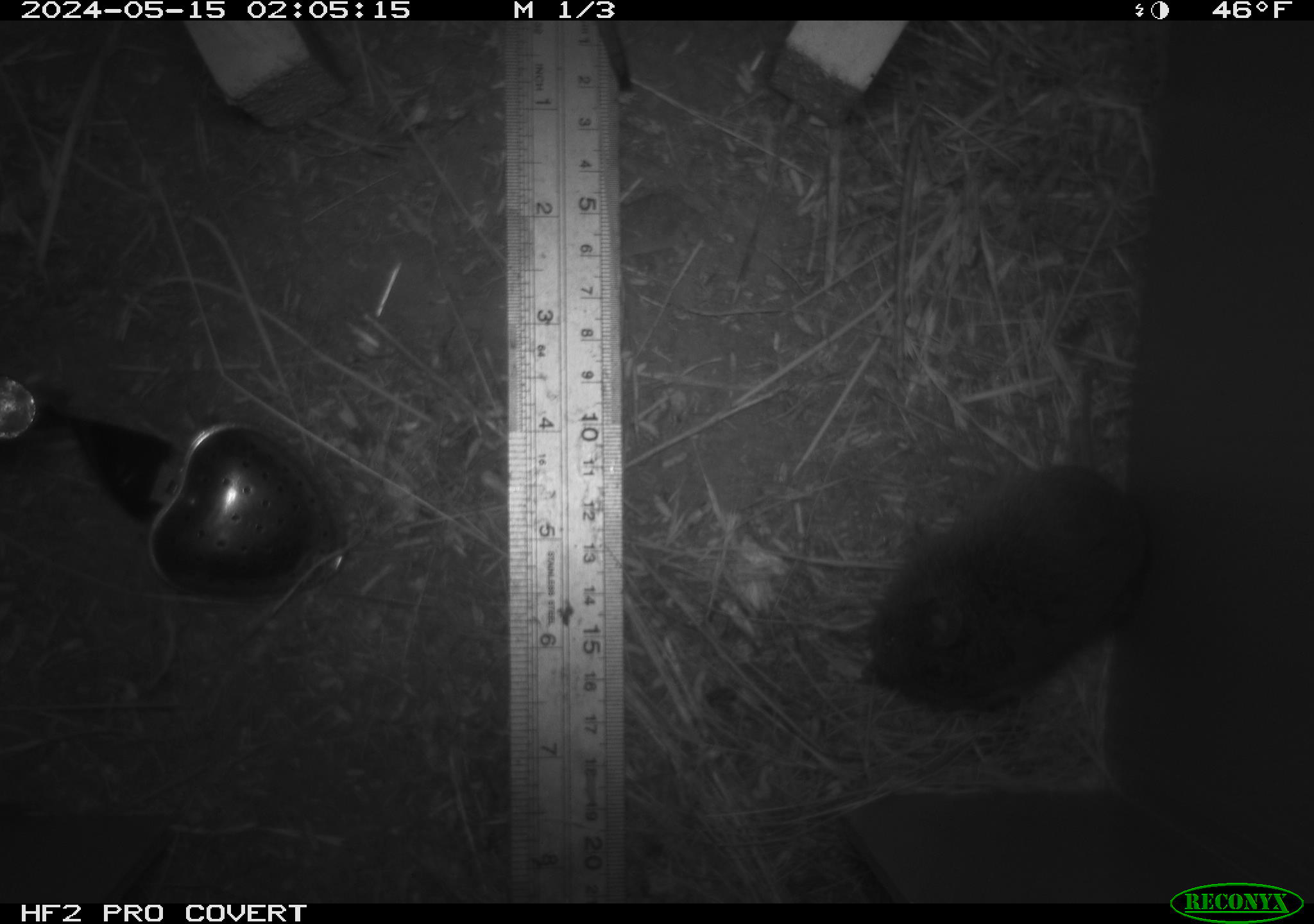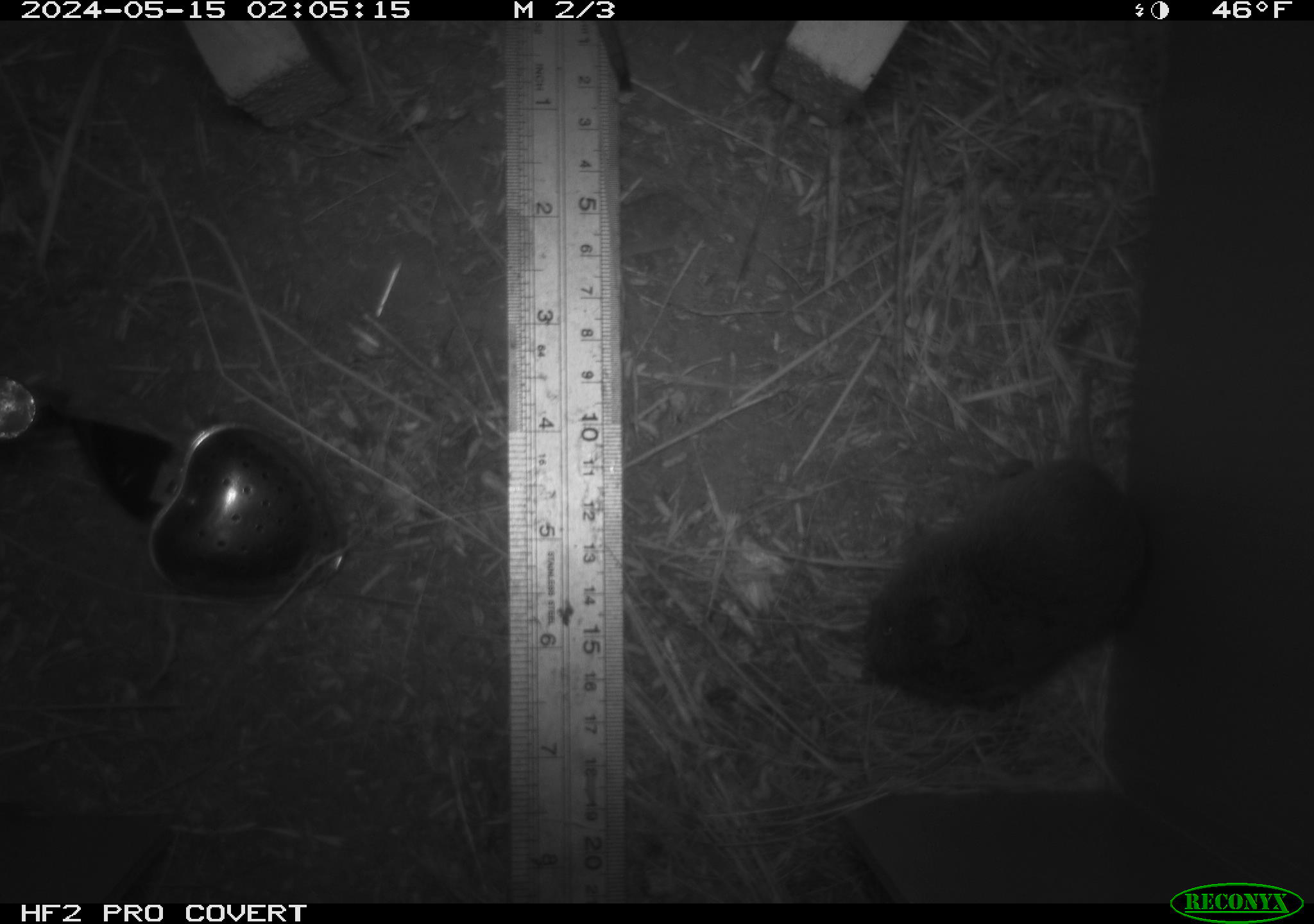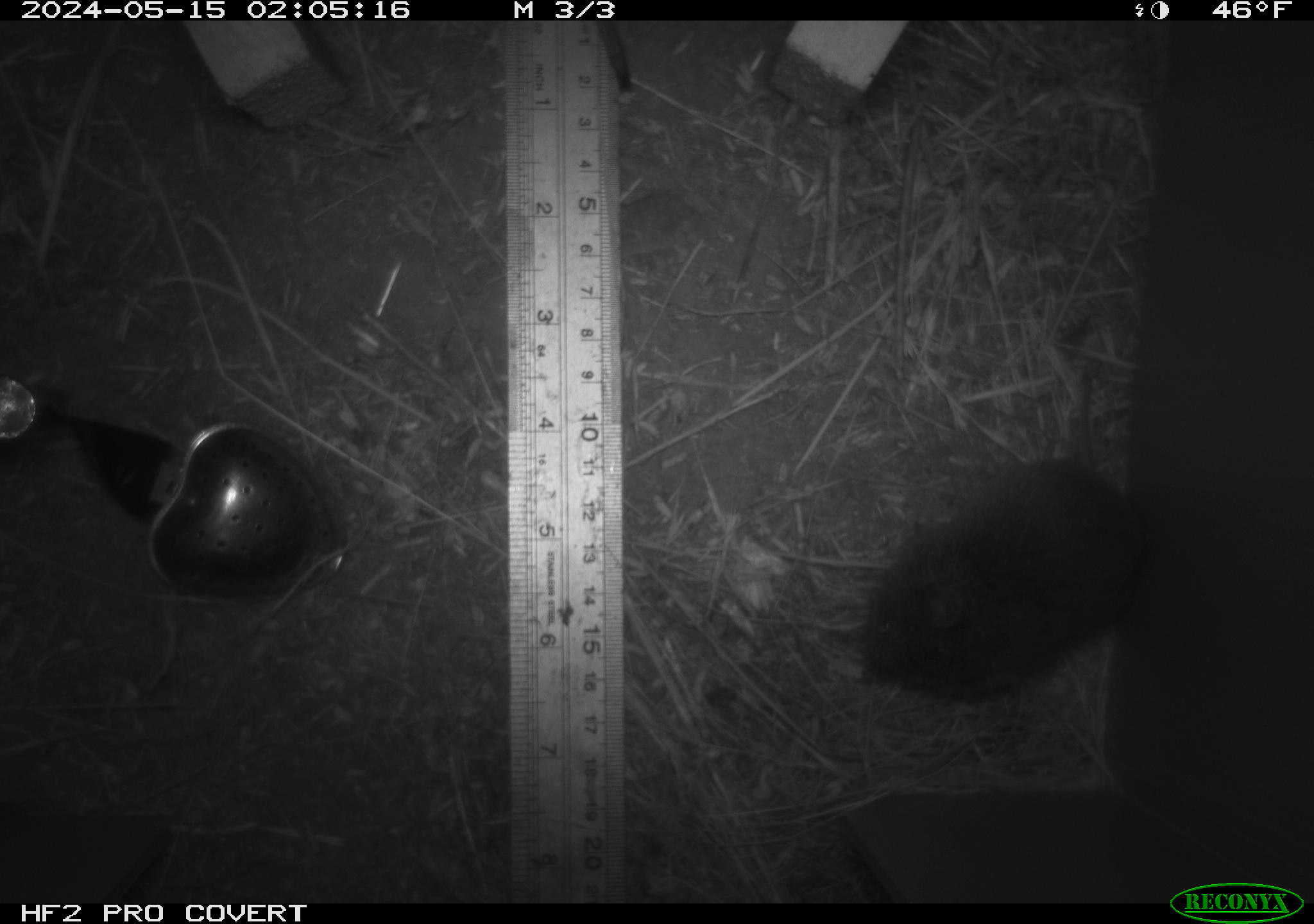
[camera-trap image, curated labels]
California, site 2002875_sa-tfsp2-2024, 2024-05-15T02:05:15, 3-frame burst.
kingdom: Animalia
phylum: Chordata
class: Mammalia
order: Rodentia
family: Cricetidae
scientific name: Arvicolinae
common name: voles, lemmings, and muskrats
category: arvicolinae subfamily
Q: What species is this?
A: Arvicolinae subfamily (voles, lemmings, and muskrats) (Arvicolinae).